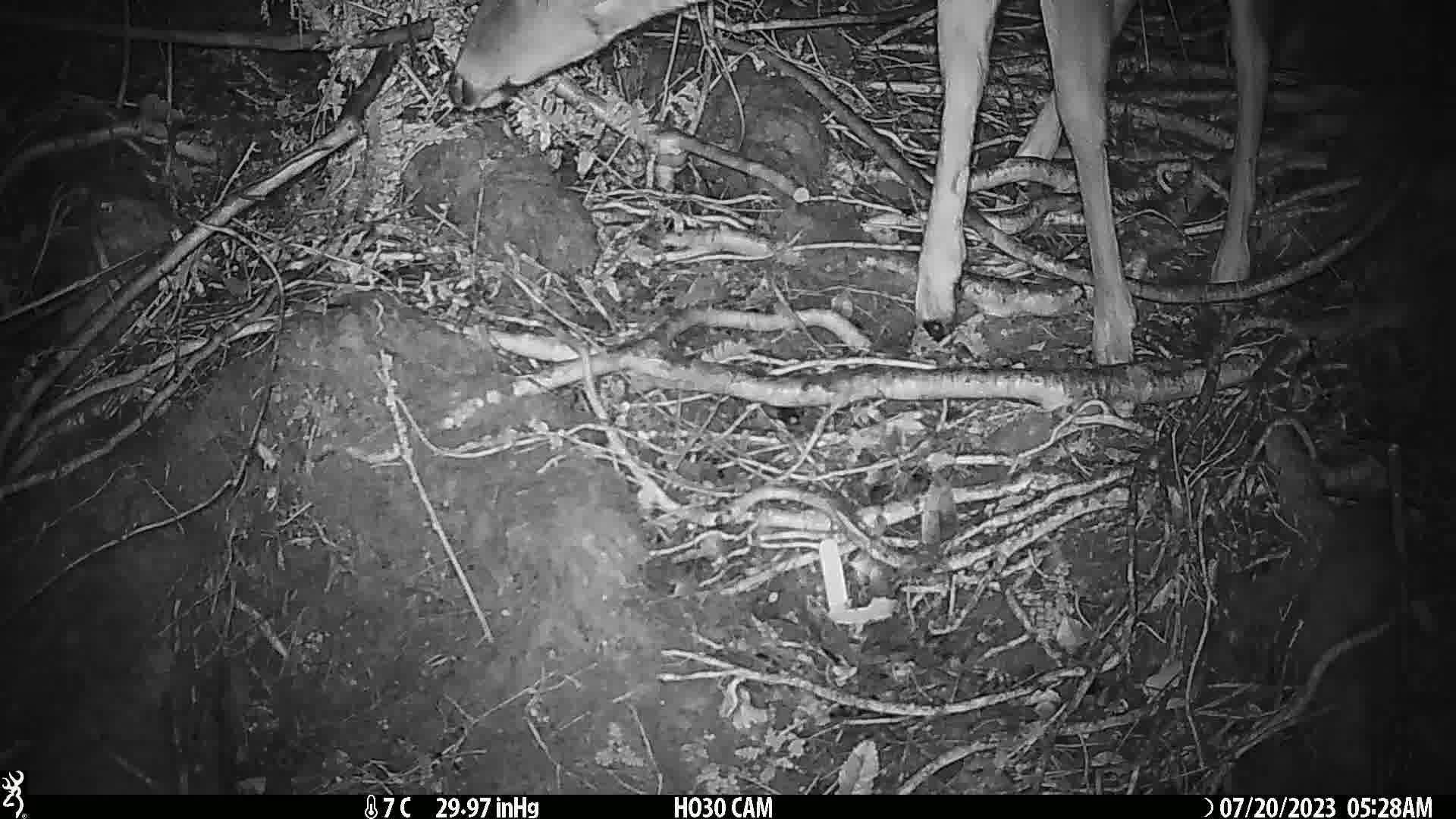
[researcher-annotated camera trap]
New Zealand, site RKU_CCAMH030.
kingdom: Animalia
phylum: Chordata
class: Mammalia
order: Artiodactyla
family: Cervidae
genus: Odocoileus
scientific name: Odocoileus virginianus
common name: white-tailed deer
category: white tailed deer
White tailed deer (white-tailed deer) (Odocoileus virginianus).